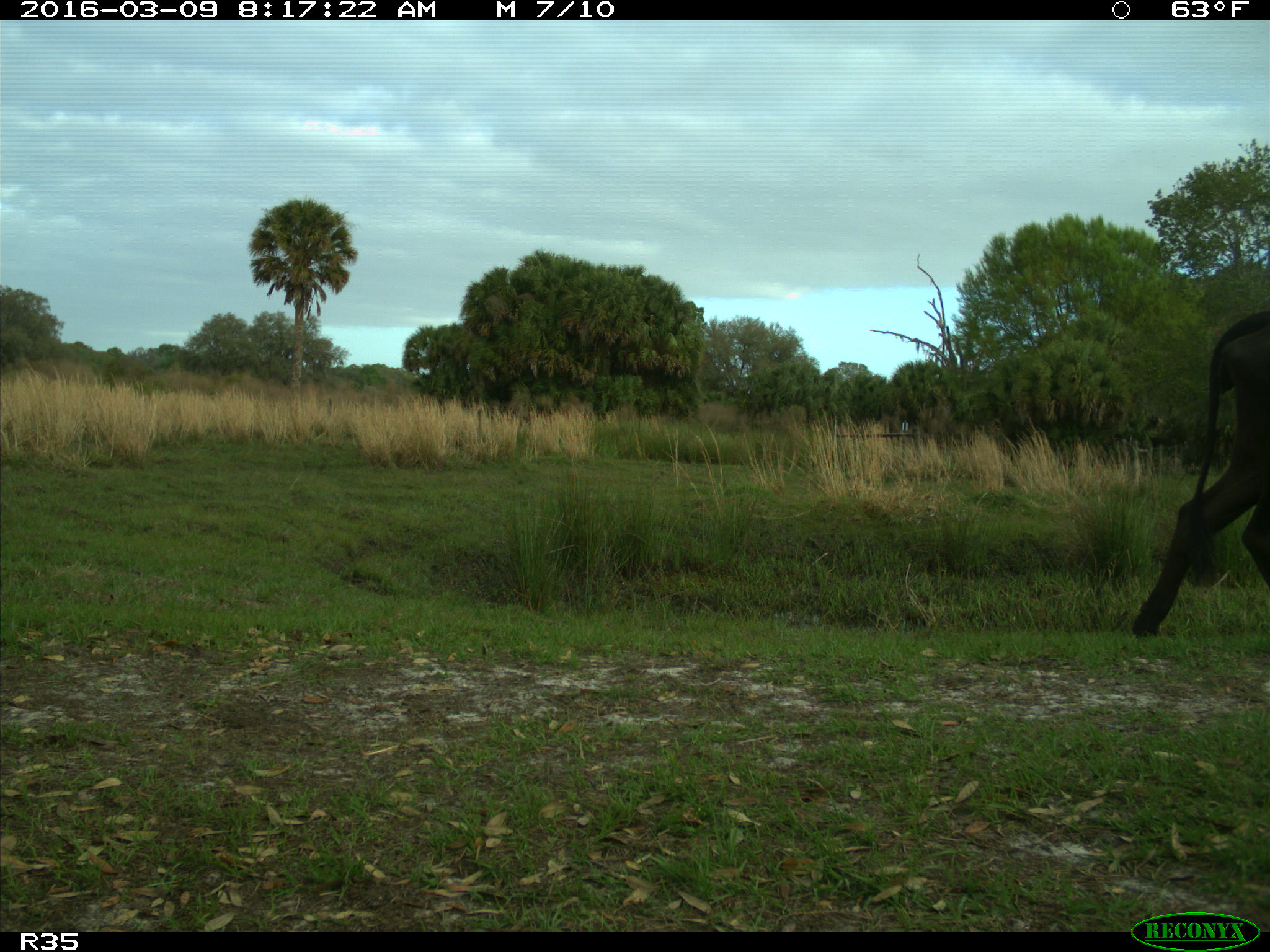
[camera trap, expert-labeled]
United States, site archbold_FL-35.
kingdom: Animalia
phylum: Chordata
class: Mammalia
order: Artiodactyla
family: Bovidae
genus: Bos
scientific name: Bos taurus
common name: domestic cow